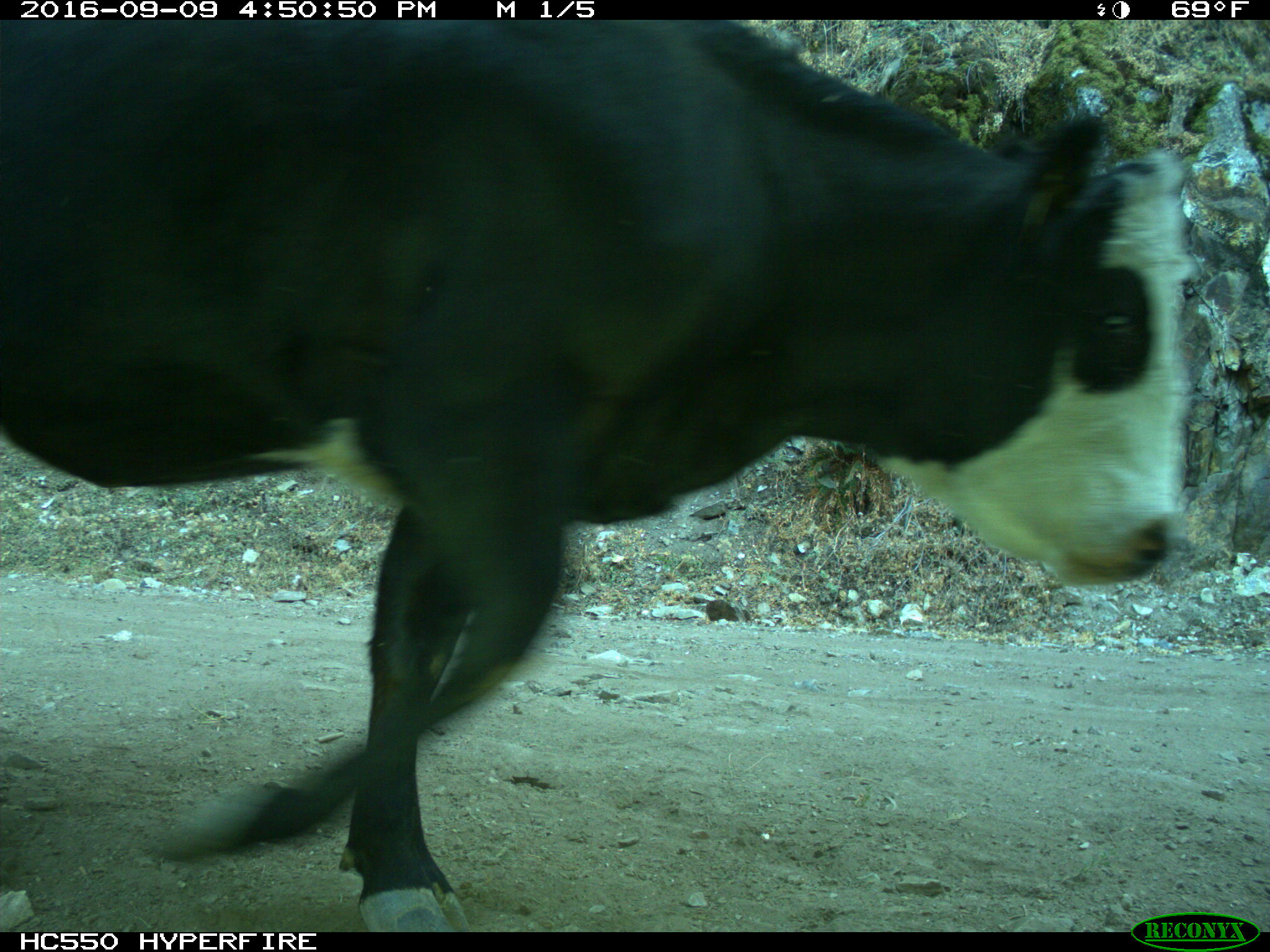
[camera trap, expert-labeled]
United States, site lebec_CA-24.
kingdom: Animalia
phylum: Chordata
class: Mammalia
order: Artiodactyla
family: Bovidae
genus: Bos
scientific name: Bos taurus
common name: domestic cow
Bos taurus (domestic cow).